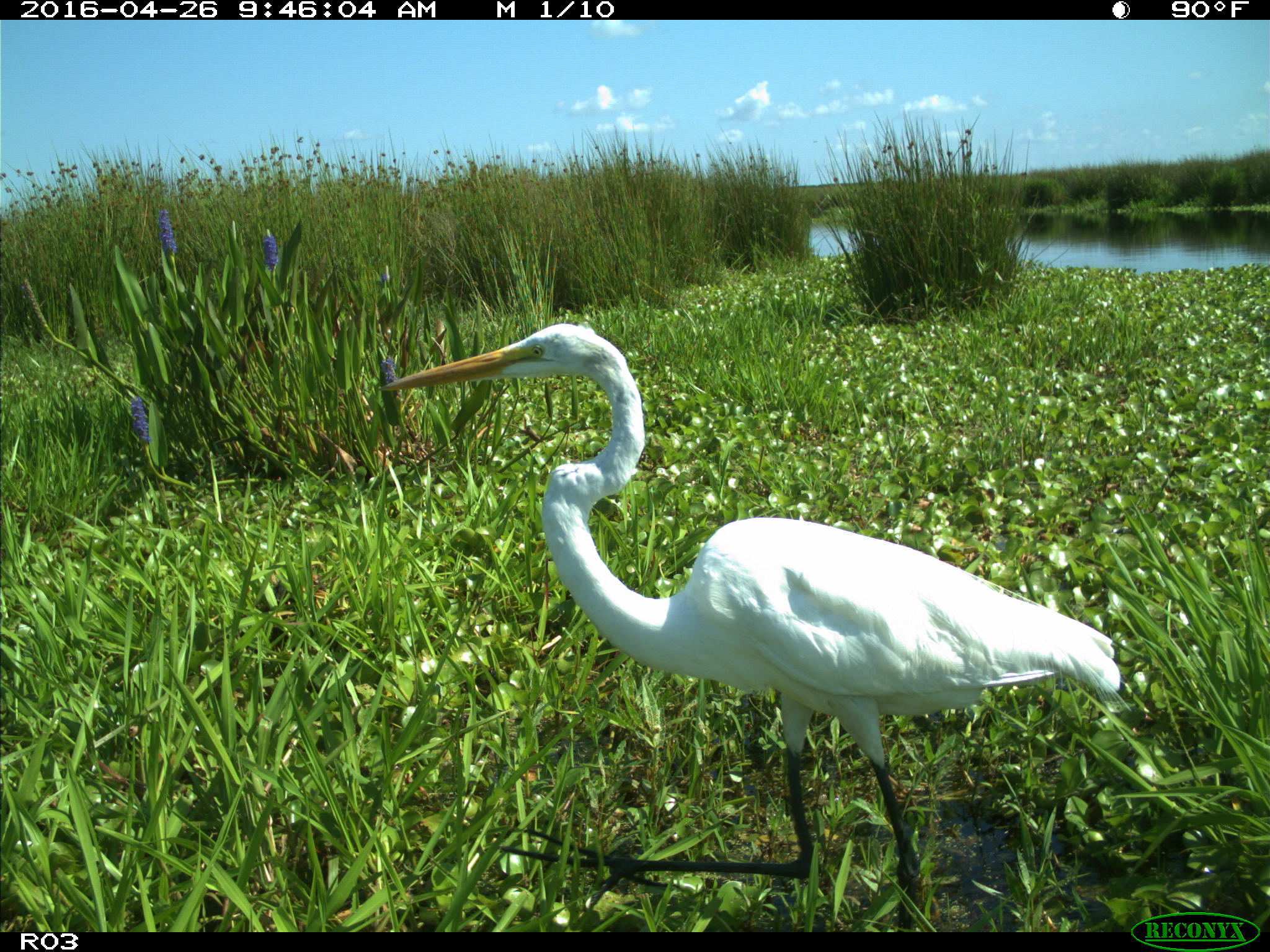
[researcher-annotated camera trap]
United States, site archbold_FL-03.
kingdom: Animalia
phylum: Chordata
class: Aves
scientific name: Aves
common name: birds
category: unidentified bird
Unidentified bird (birds) (Aves).